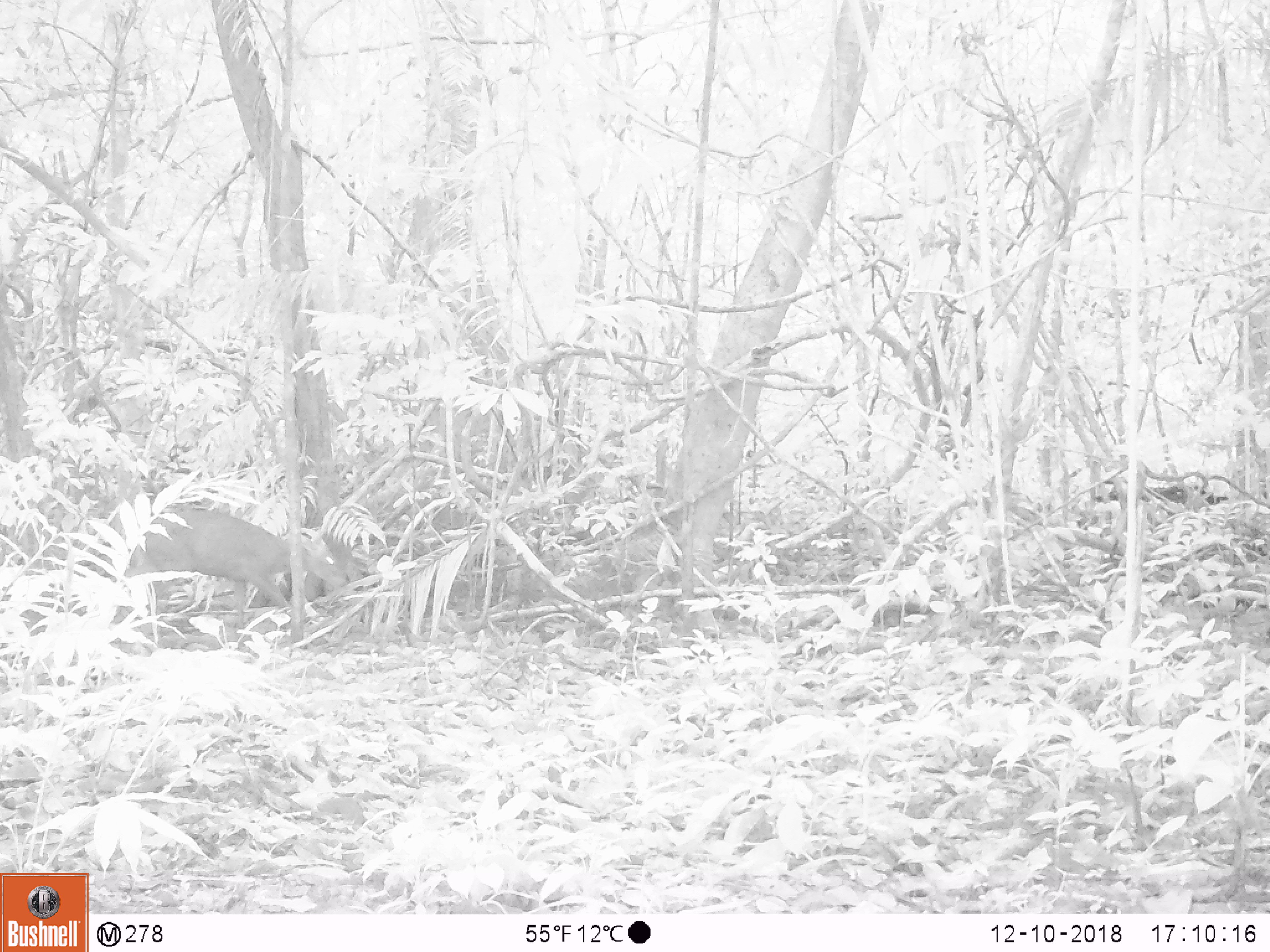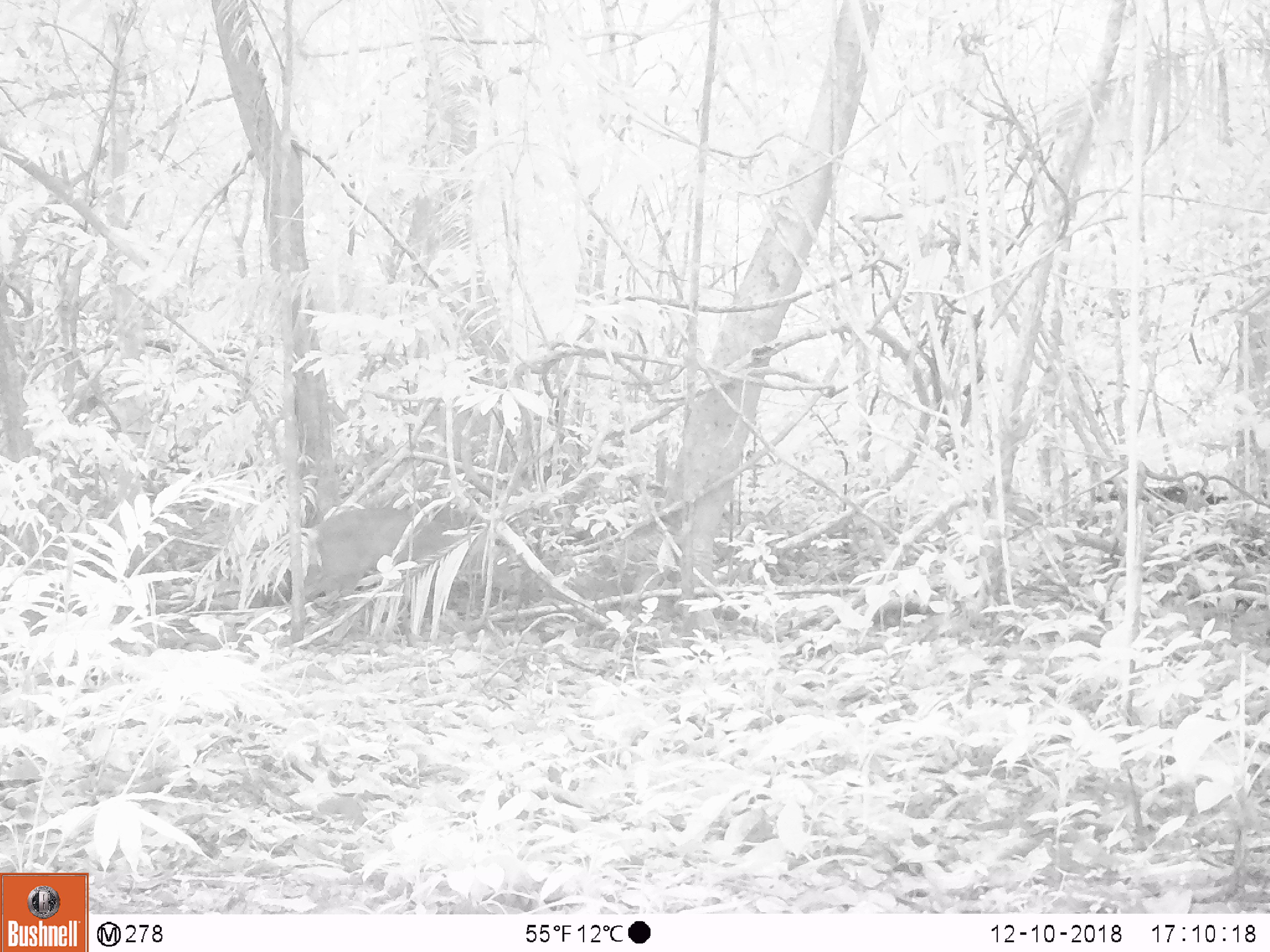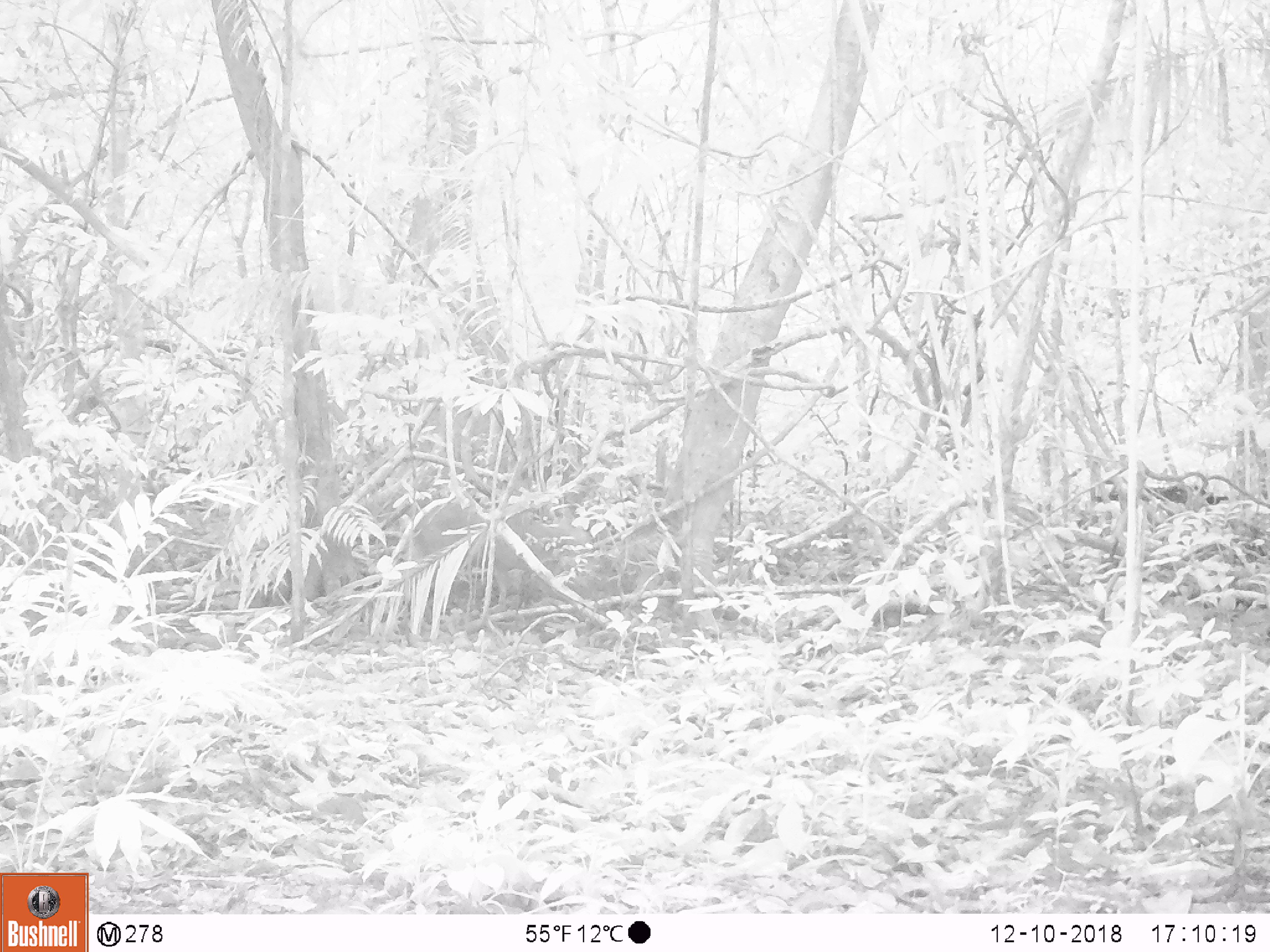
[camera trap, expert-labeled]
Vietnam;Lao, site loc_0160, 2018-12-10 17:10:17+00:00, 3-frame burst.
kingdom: Animalia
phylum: Chordata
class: Mammalia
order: Artiodactyla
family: Cervidae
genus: Muntiacus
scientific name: Muntiacus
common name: muntjacs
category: unidentified muntjac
Unidentified muntjac (muntjacs) (Muntiacus). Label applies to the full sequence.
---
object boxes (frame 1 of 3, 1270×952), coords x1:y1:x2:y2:
unidentified muntjac: 108:506:350:644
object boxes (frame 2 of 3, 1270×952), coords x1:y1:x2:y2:
unidentified muntjac: 284:505:515:649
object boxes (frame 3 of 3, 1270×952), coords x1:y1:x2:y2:
unidentified muntjac: 408:500:592:605